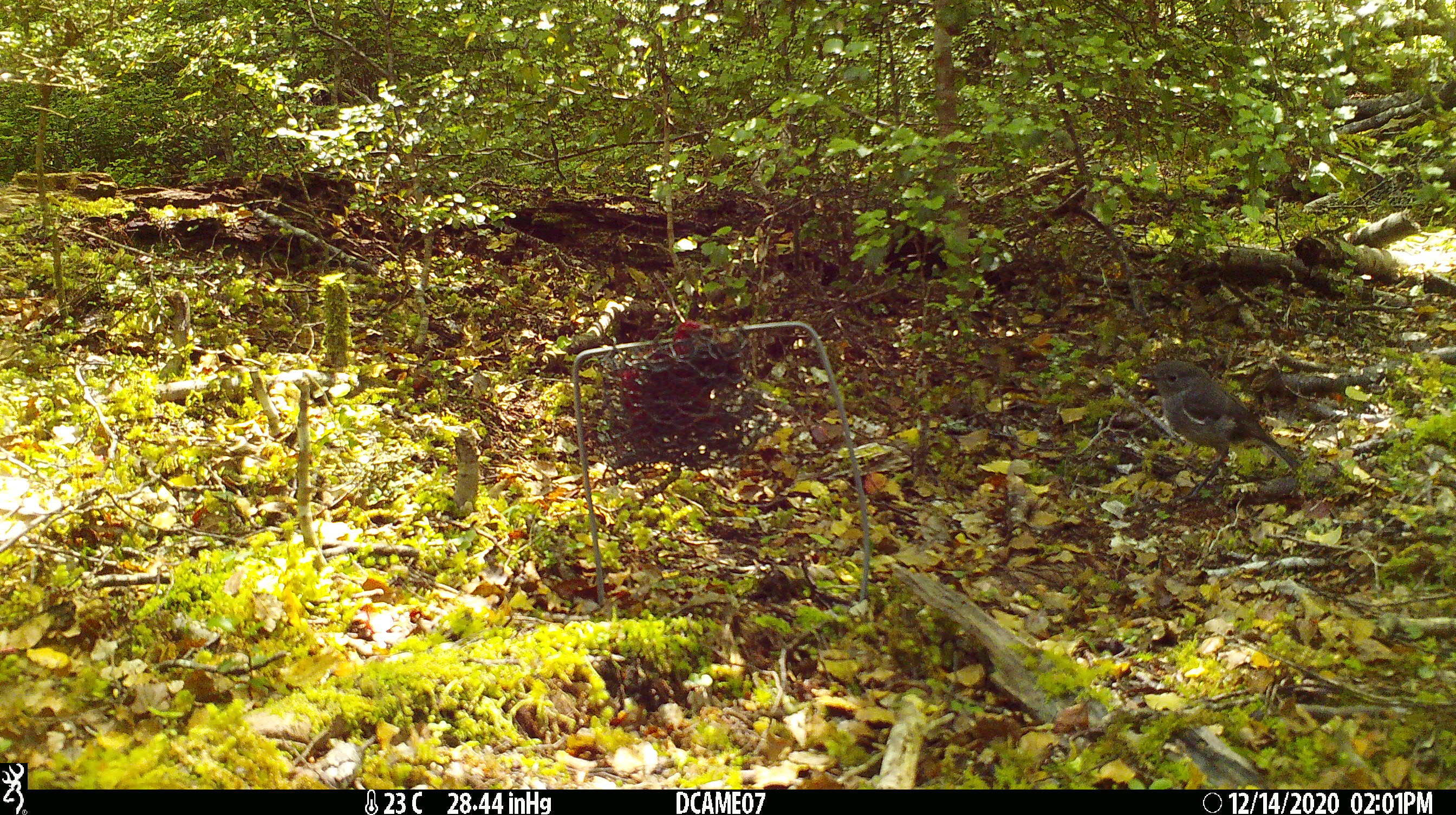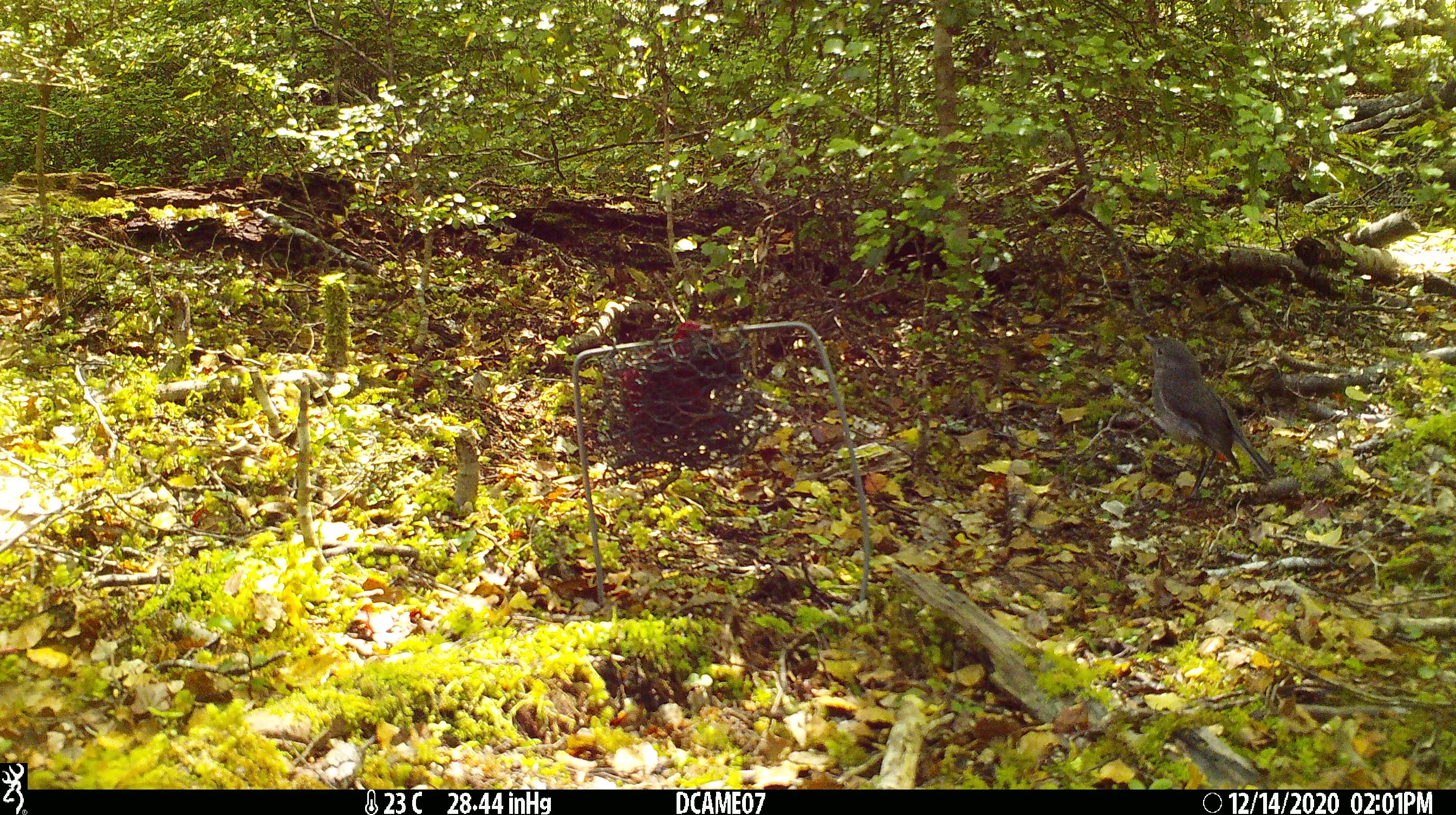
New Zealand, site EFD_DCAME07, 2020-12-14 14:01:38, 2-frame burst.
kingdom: Animalia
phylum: Chordata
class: Aves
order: Passeriformes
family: Petroicidae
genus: Petroica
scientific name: Petroica australis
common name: new zealand robin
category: robin